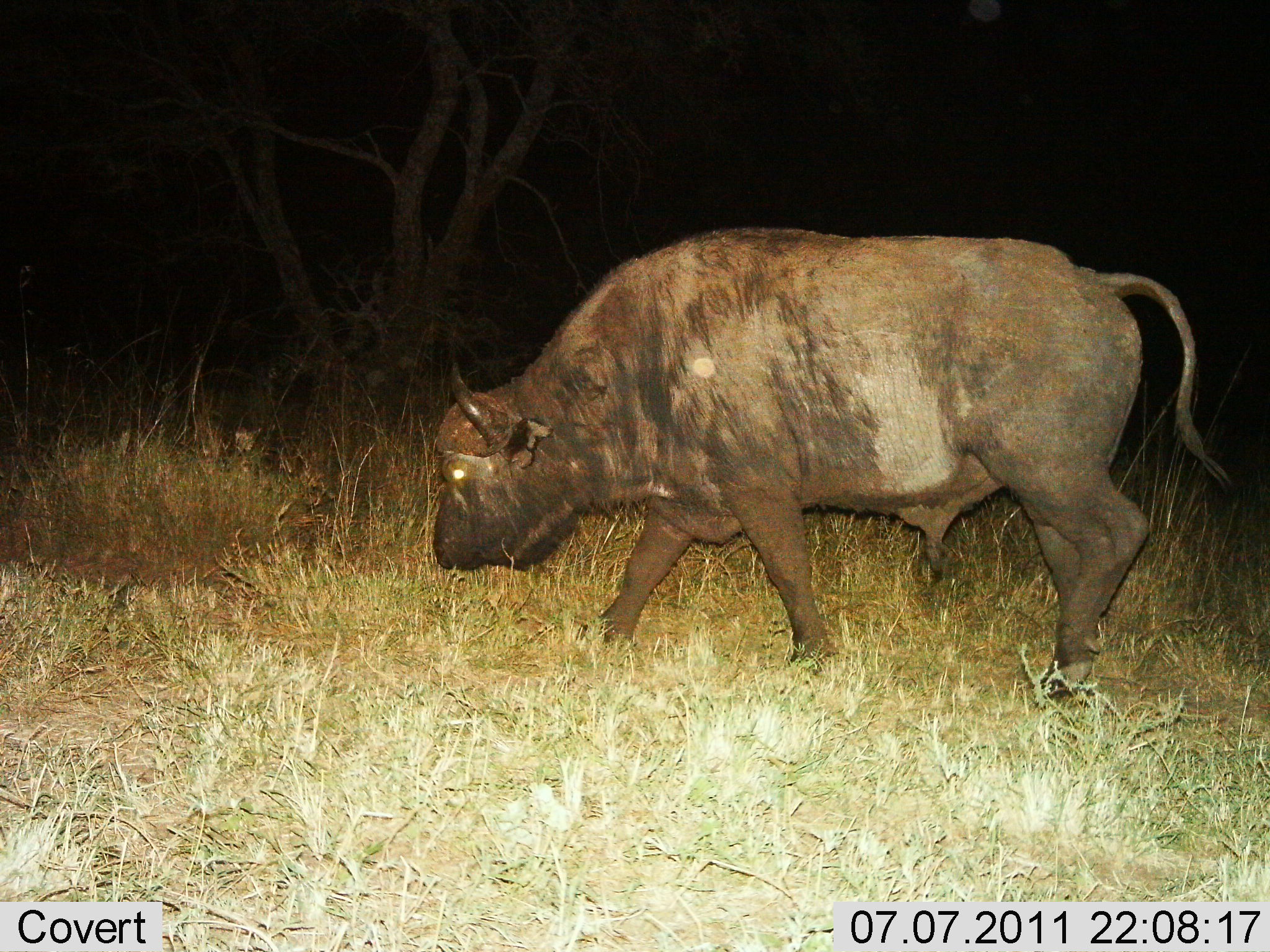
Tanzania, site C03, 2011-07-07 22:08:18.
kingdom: Animalia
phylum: Chordata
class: Mammalia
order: Artiodactyla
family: Bovidae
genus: Syncerus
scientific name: Syncerus caffer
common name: cape buffalo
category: buffalo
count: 1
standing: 40%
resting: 0%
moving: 60%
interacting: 0%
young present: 0%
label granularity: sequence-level